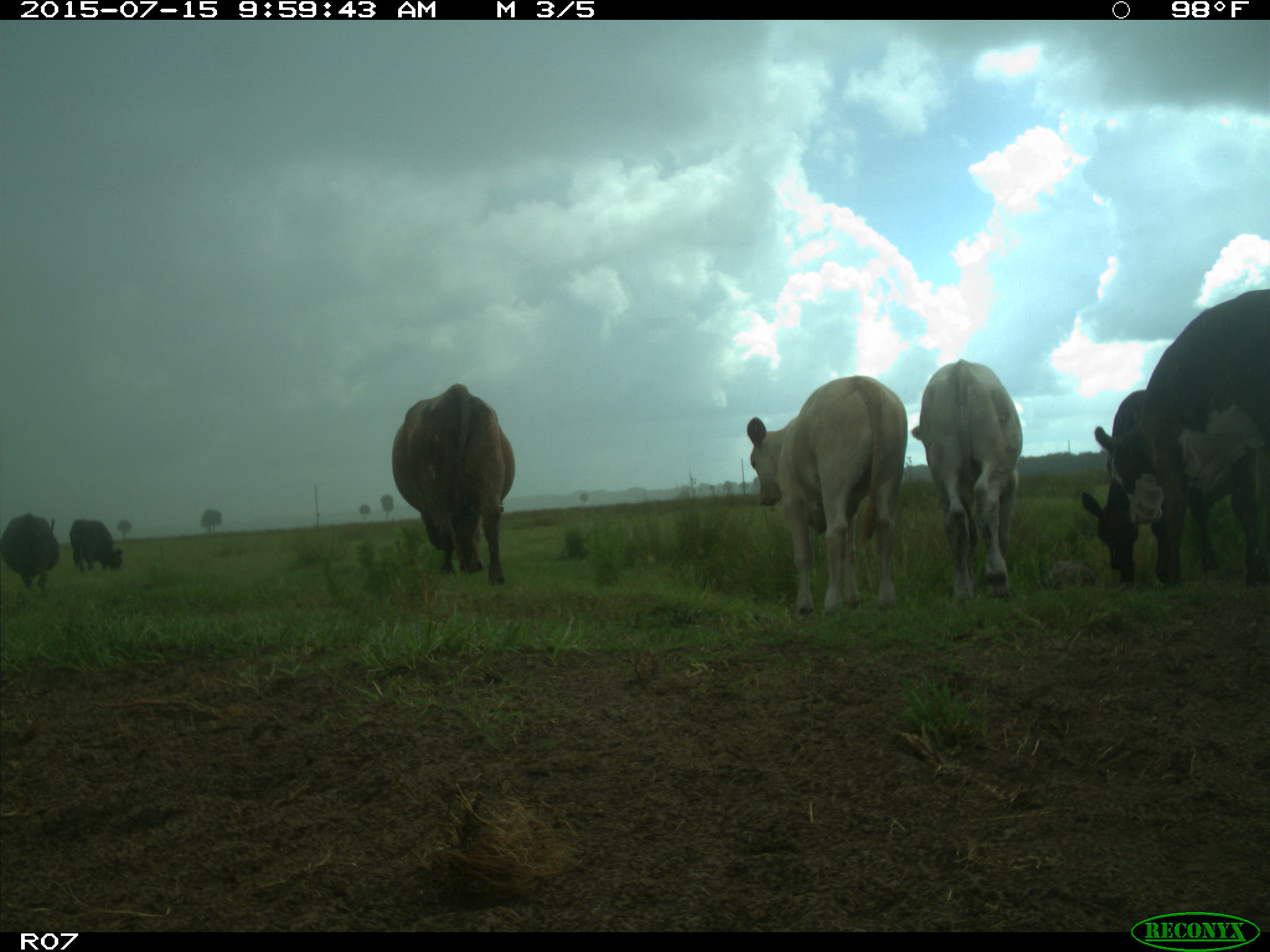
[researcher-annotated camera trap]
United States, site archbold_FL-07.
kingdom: Animalia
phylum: Chordata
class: Mammalia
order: Artiodactyla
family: Bovidae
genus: Bos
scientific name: Bos taurus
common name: domestic cow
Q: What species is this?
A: Bos taurus (domestic cow).